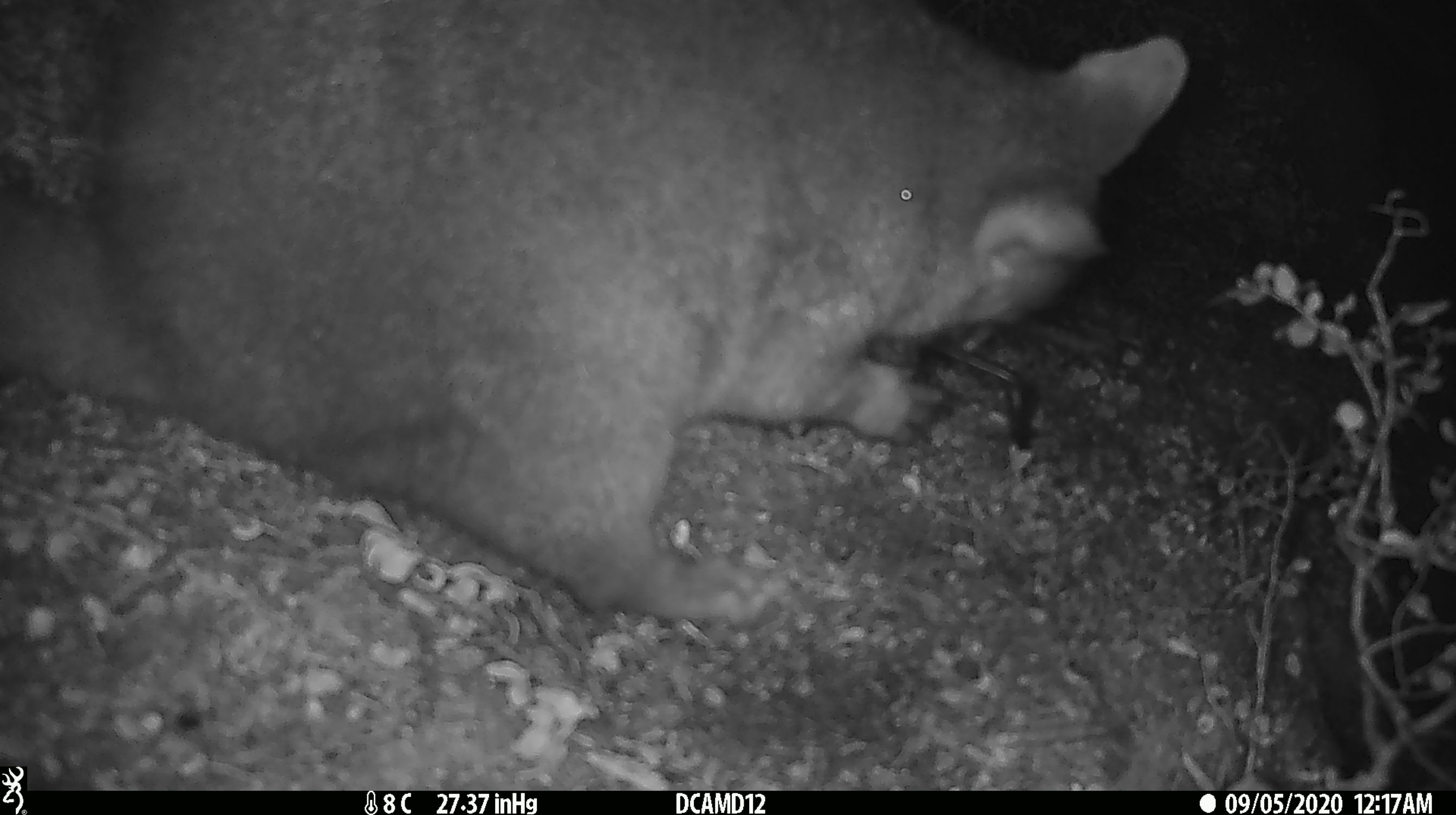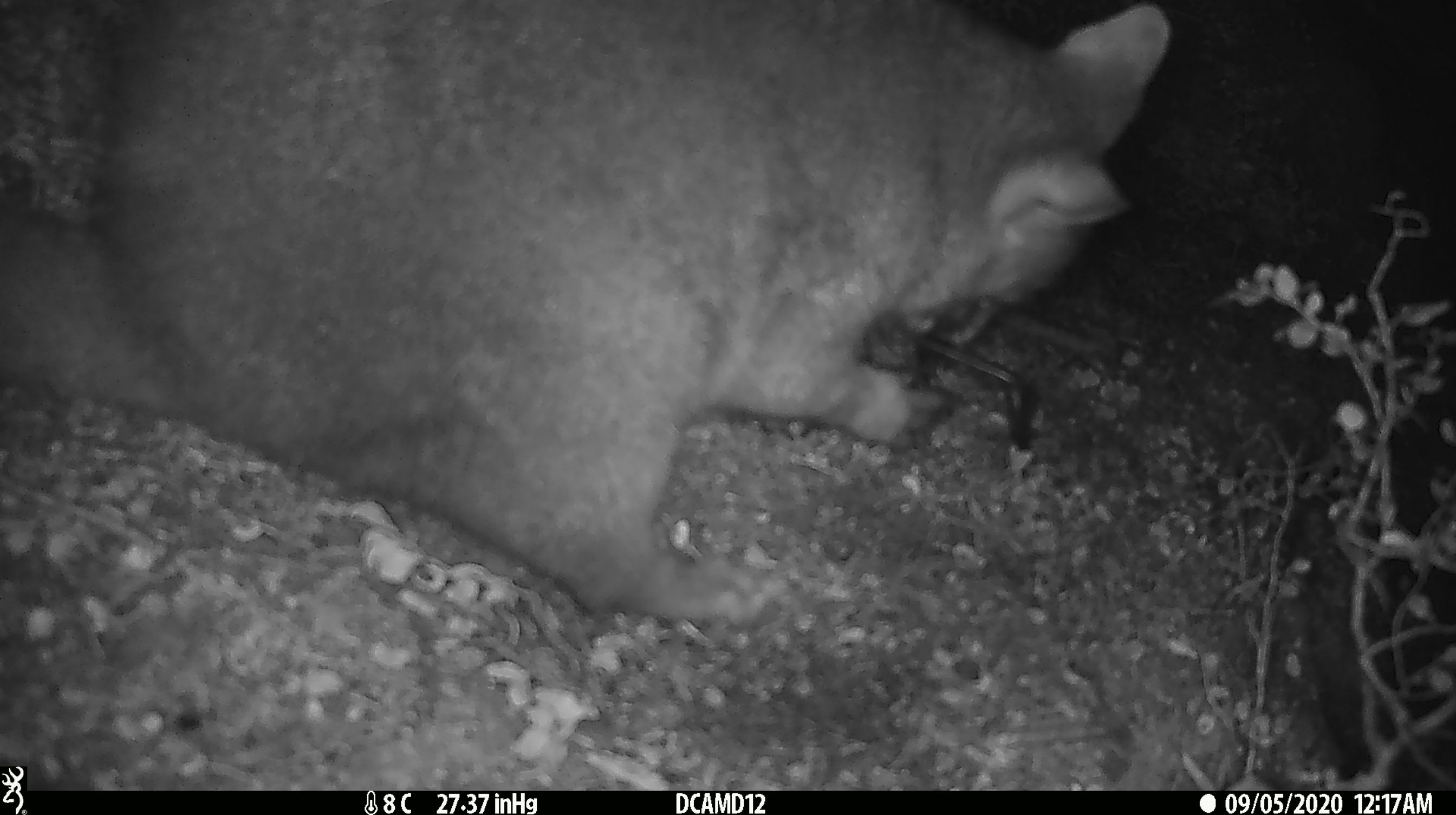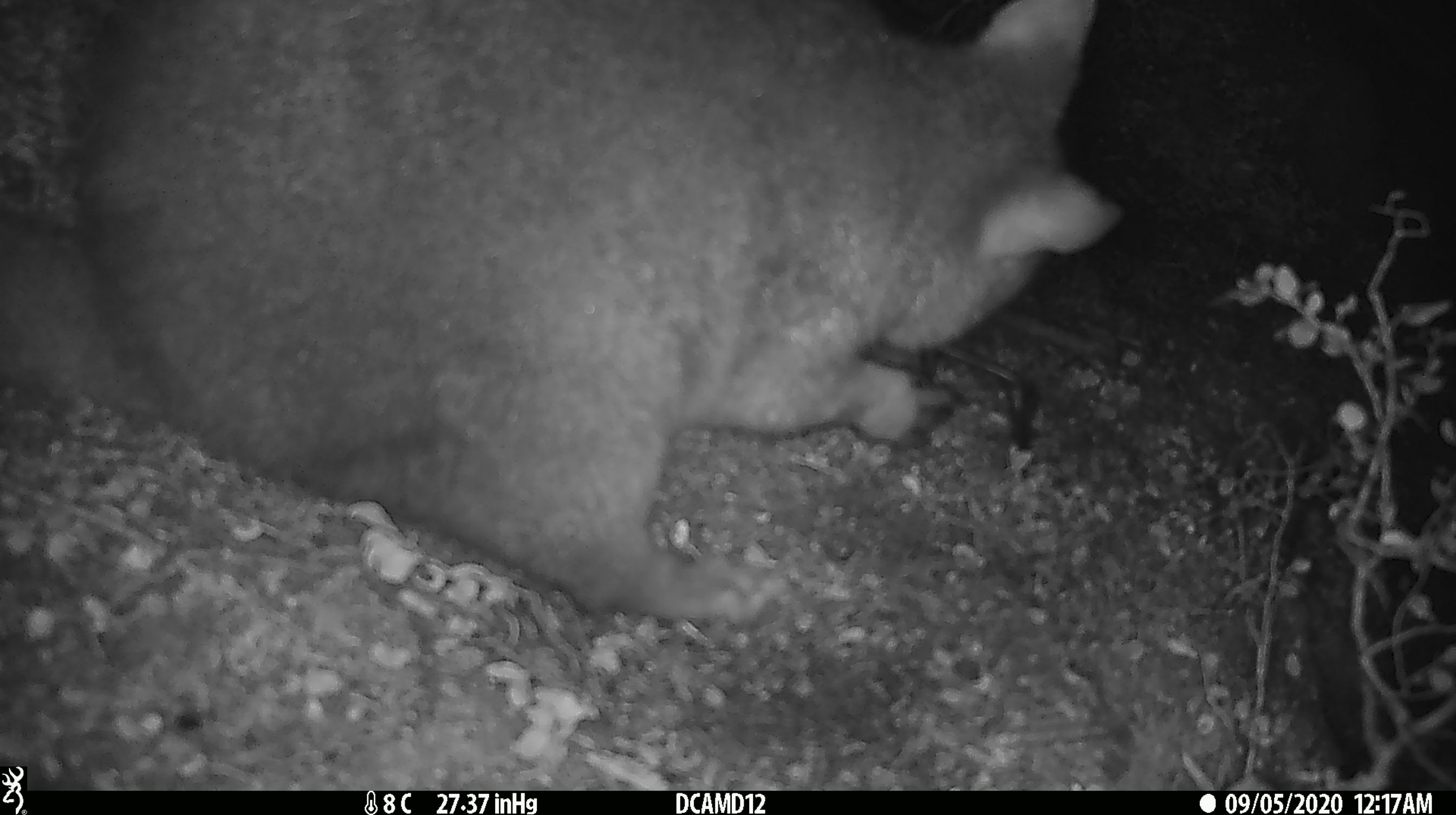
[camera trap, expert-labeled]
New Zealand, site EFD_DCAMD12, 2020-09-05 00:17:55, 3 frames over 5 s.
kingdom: Animalia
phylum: Chordata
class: Mammalia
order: Diprotodontia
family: Phalangeridae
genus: Trichosurus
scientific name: Trichosurus vulpecula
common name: common brushtail possum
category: possum